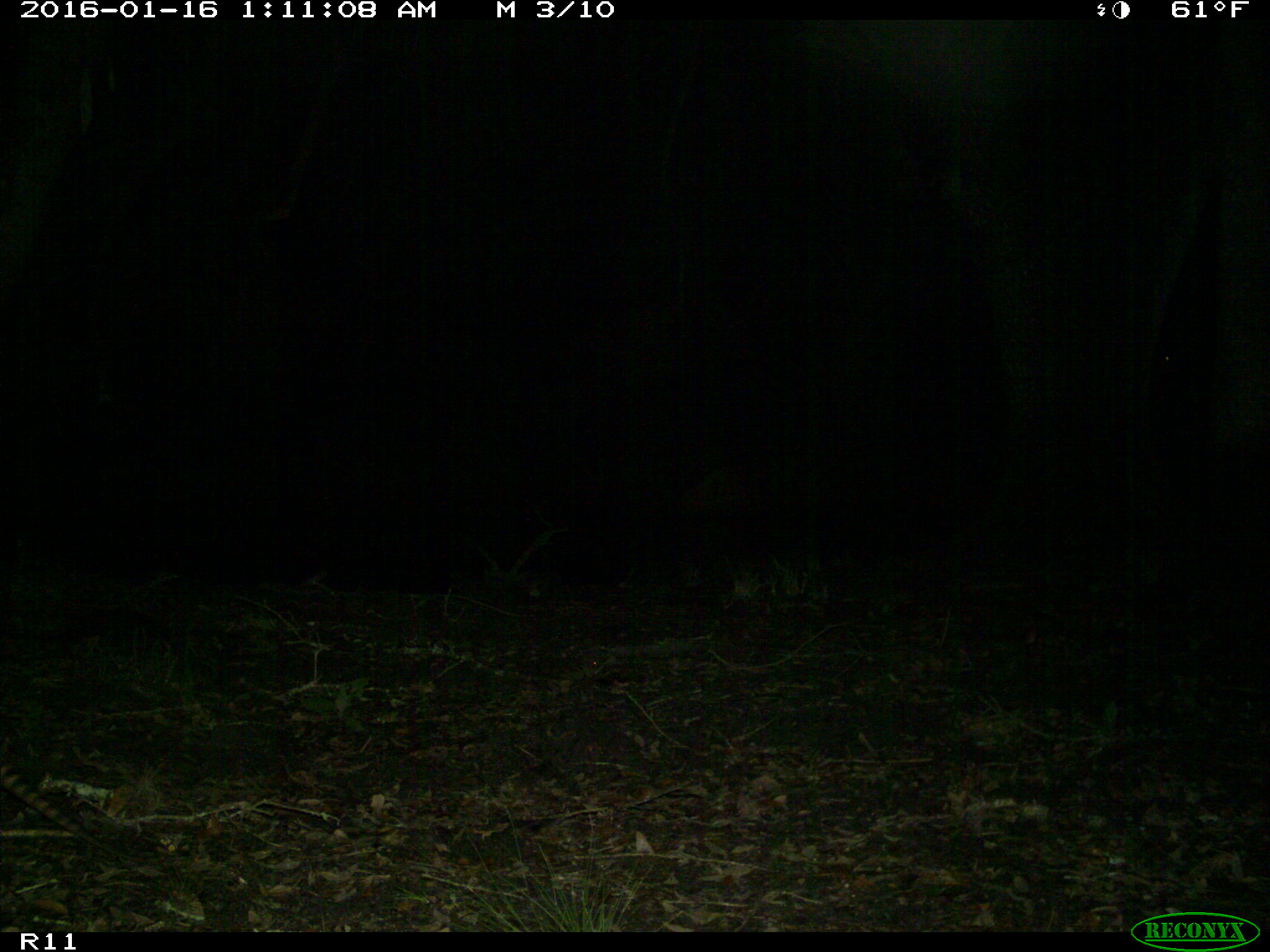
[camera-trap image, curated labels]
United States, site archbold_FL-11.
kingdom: Animalia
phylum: Chordata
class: Mammalia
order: Cingulata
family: Dasypodidae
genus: Dasypus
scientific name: Dasypus novemcinctus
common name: nine-banded armadillo